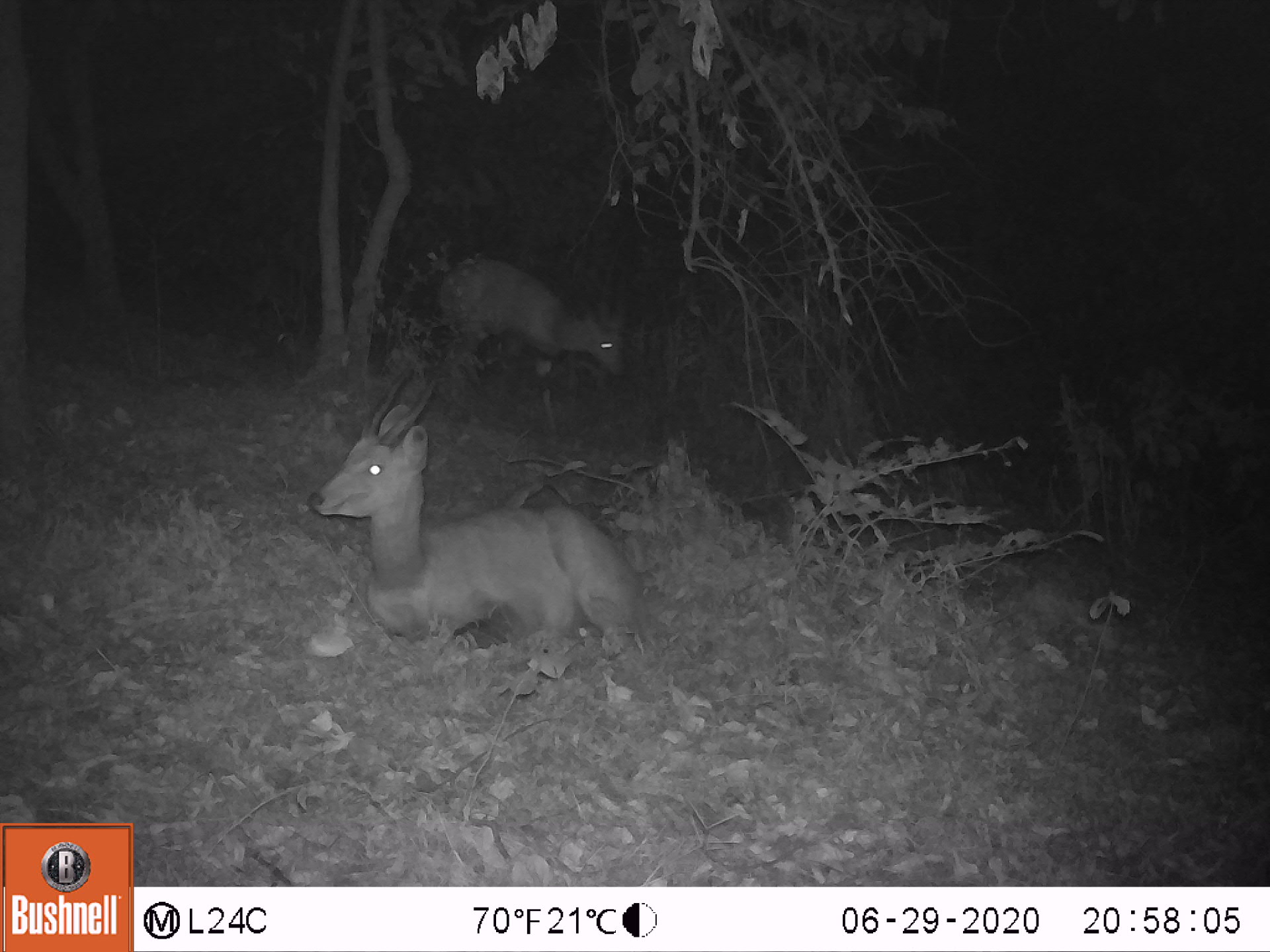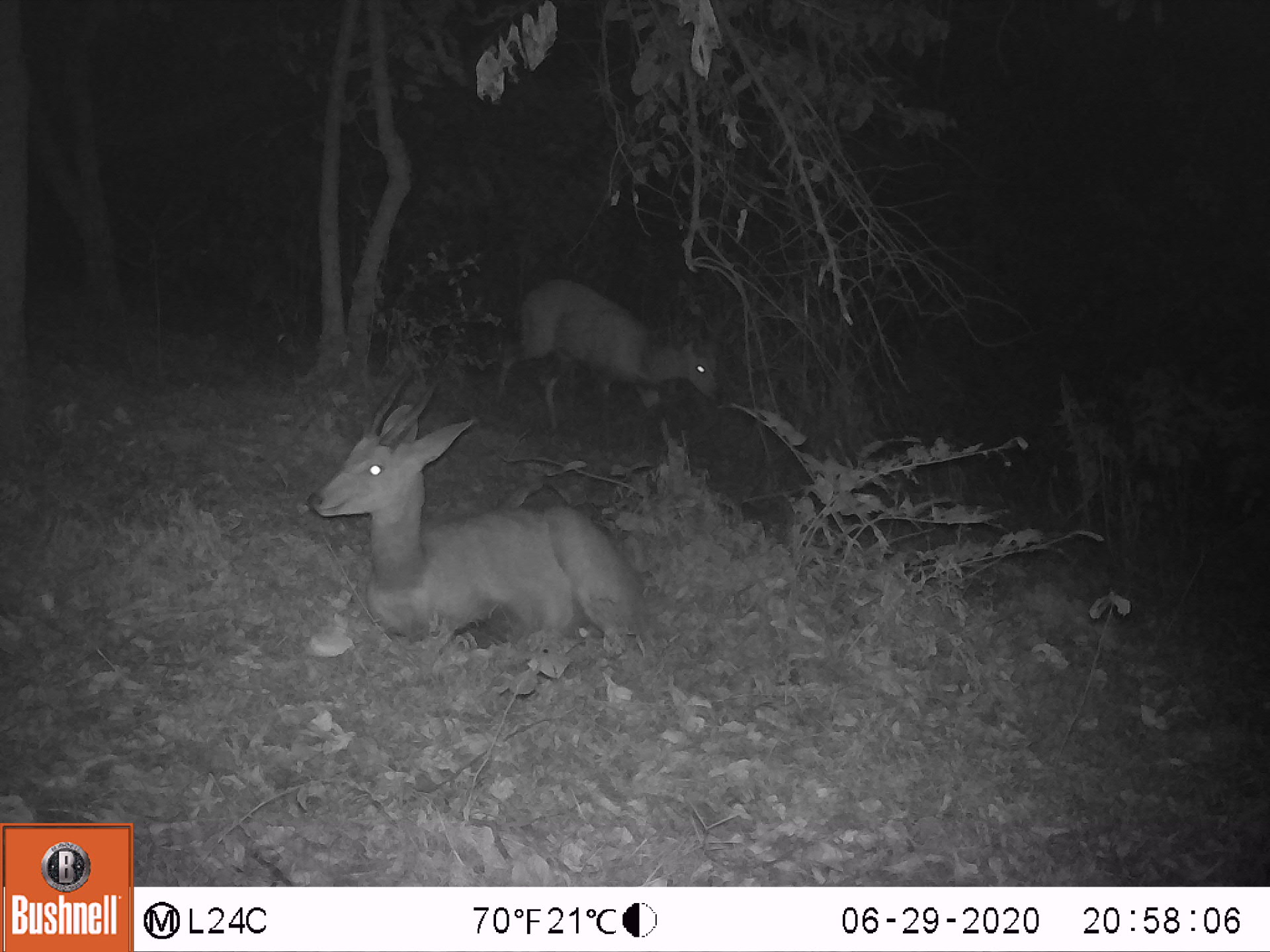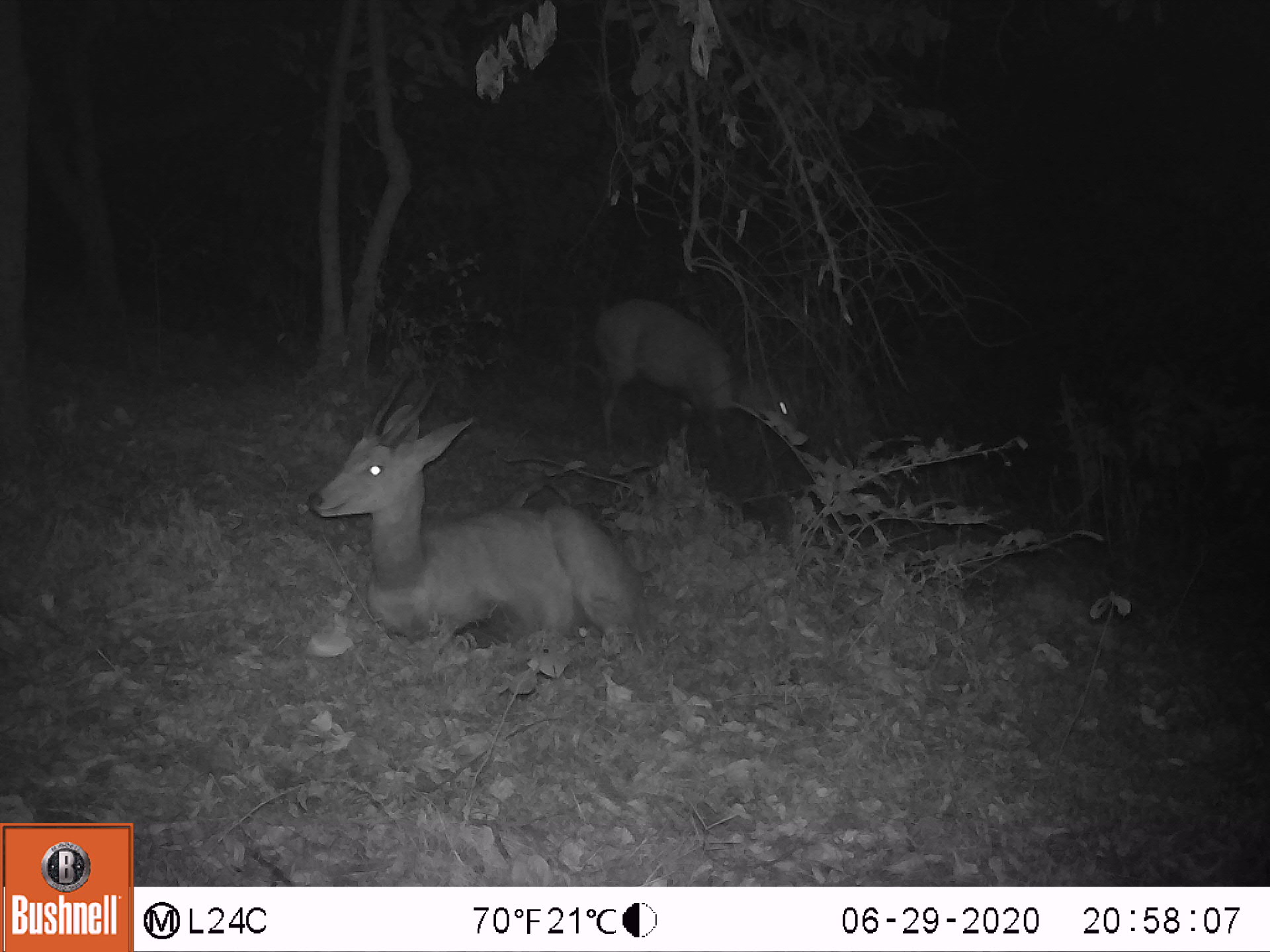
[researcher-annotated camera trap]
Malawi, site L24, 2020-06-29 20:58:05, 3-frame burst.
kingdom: Animalia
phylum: Chordata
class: Mammalia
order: Artiodactyla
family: Bovidae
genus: Tragelaphus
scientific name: Tragelaphus sylvaticus sylvaticus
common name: cape bushbuck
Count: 2.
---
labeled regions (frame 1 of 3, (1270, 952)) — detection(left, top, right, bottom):
cape bushbuck: detection(304, 363, 646, 656); detection(434, 250, 630, 397)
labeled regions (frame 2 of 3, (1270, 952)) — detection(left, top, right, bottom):
cape bushbuck: detection(304, 367, 655, 648); detection(498, 276, 725, 460)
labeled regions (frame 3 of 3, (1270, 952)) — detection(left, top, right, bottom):
cape bushbuck: detection(302, 363, 647, 662); detection(586, 291, 809, 474)